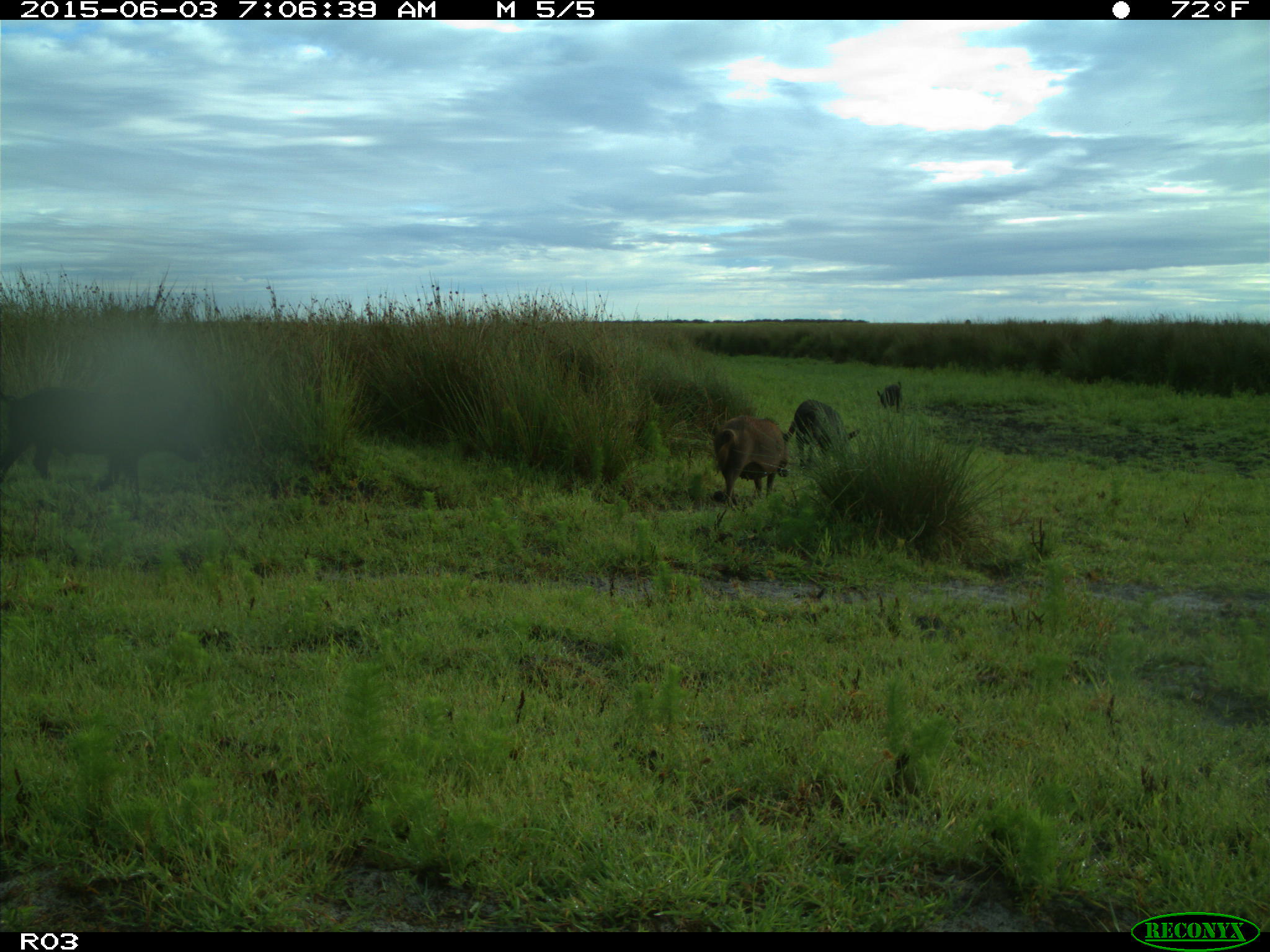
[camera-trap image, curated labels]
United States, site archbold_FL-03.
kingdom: Animalia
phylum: Chordata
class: Mammalia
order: Artiodactyla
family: Suidae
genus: Sus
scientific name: Sus scrofa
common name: wild boar